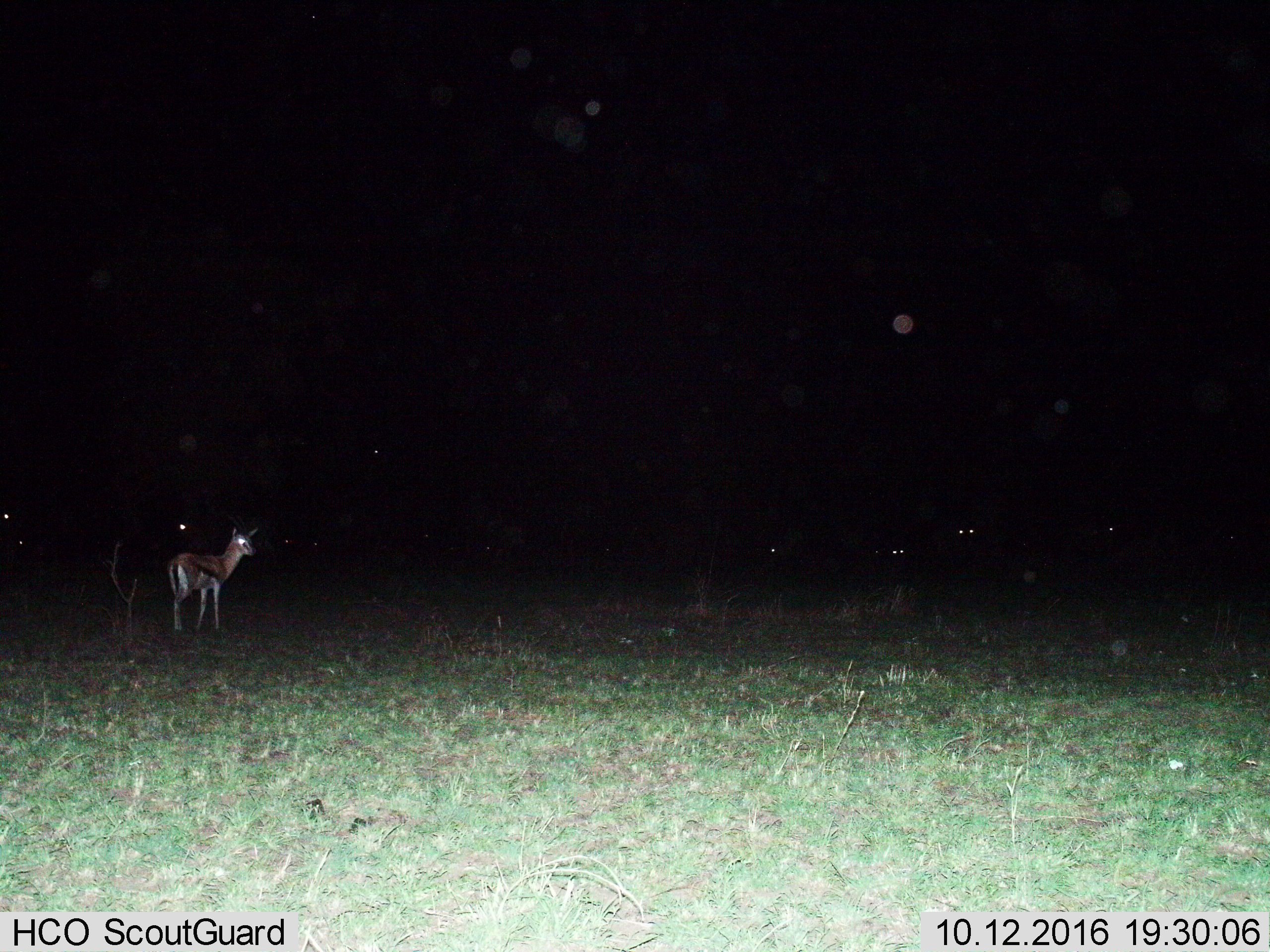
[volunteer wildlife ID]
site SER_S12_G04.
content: unidentified animal